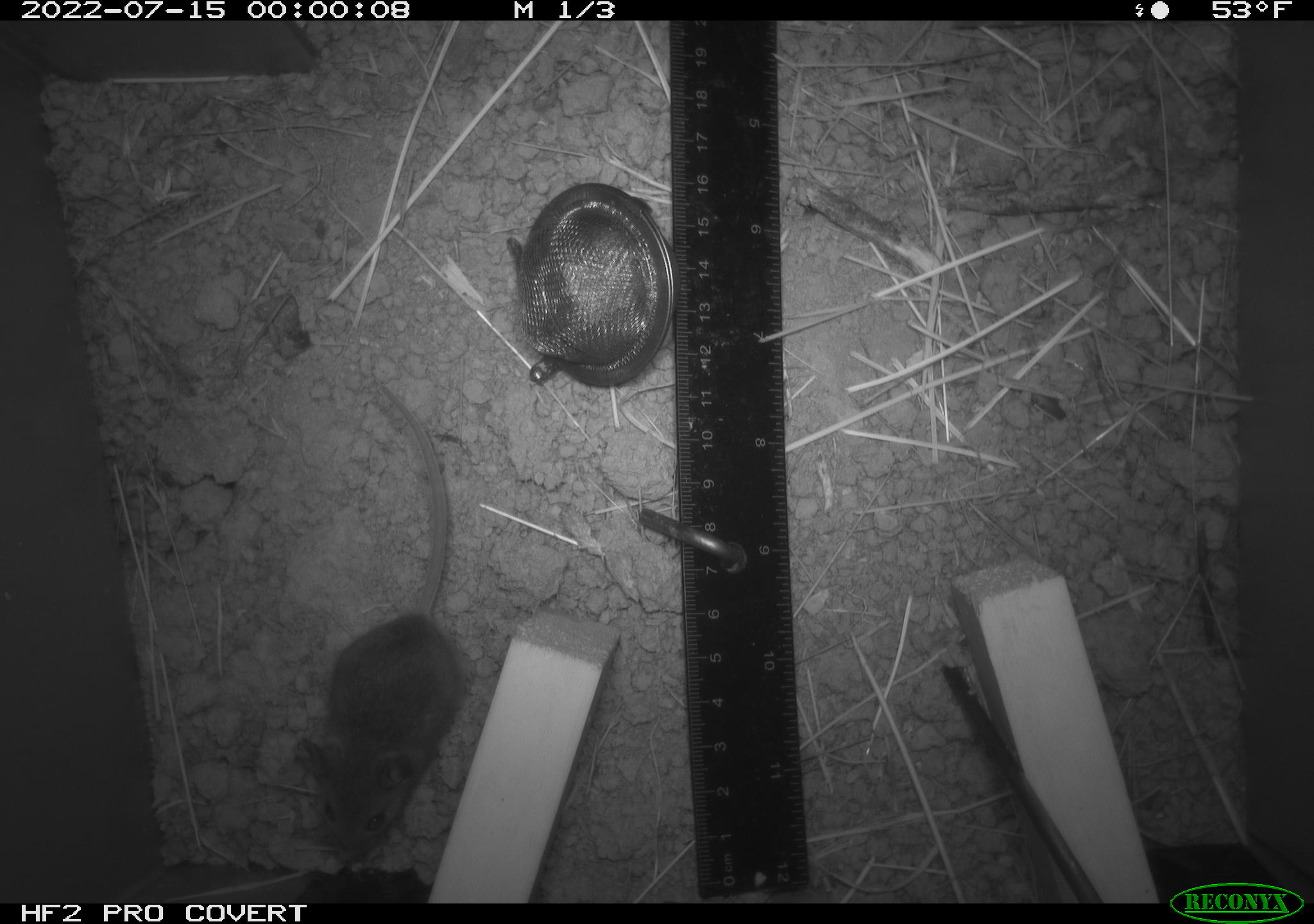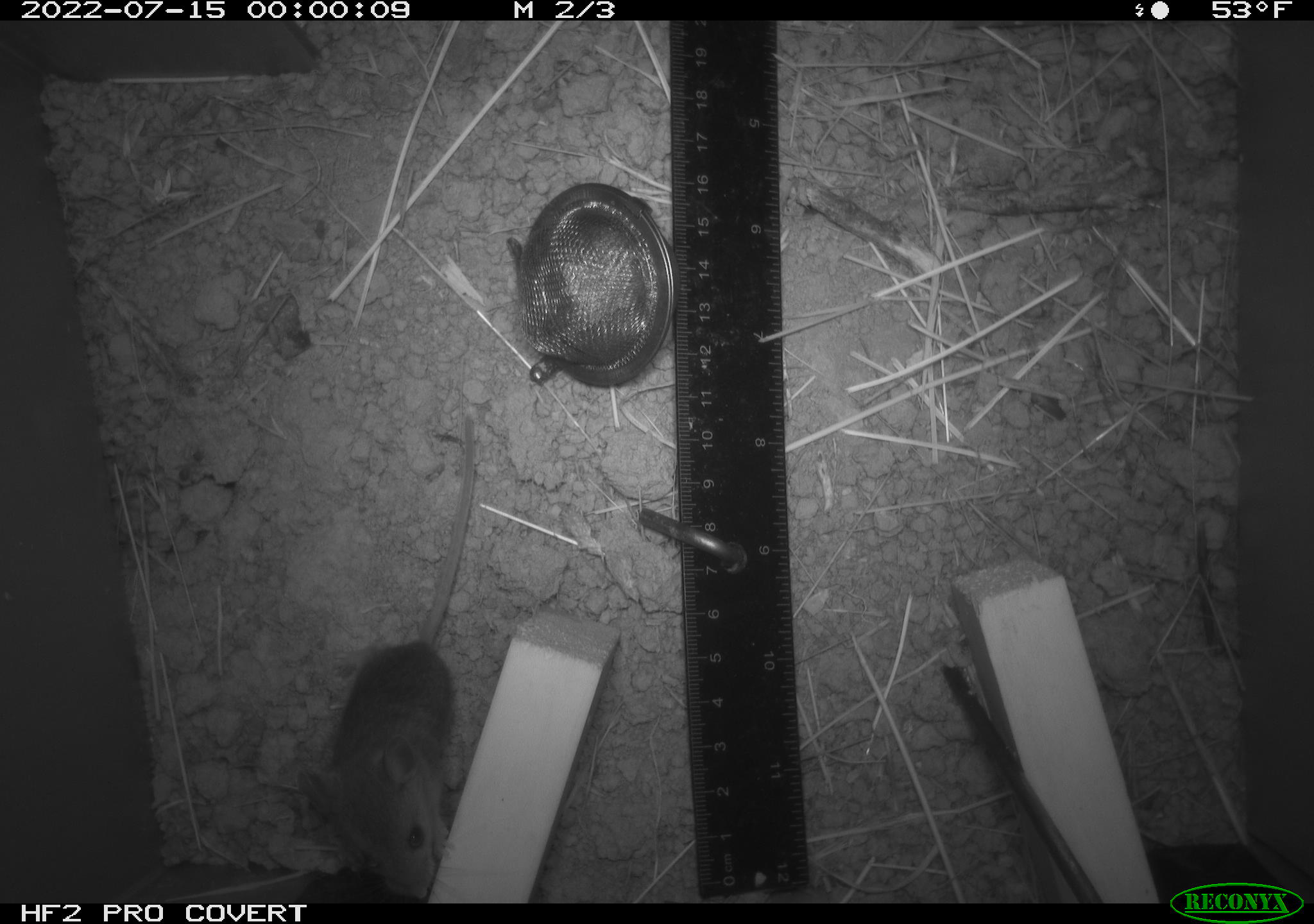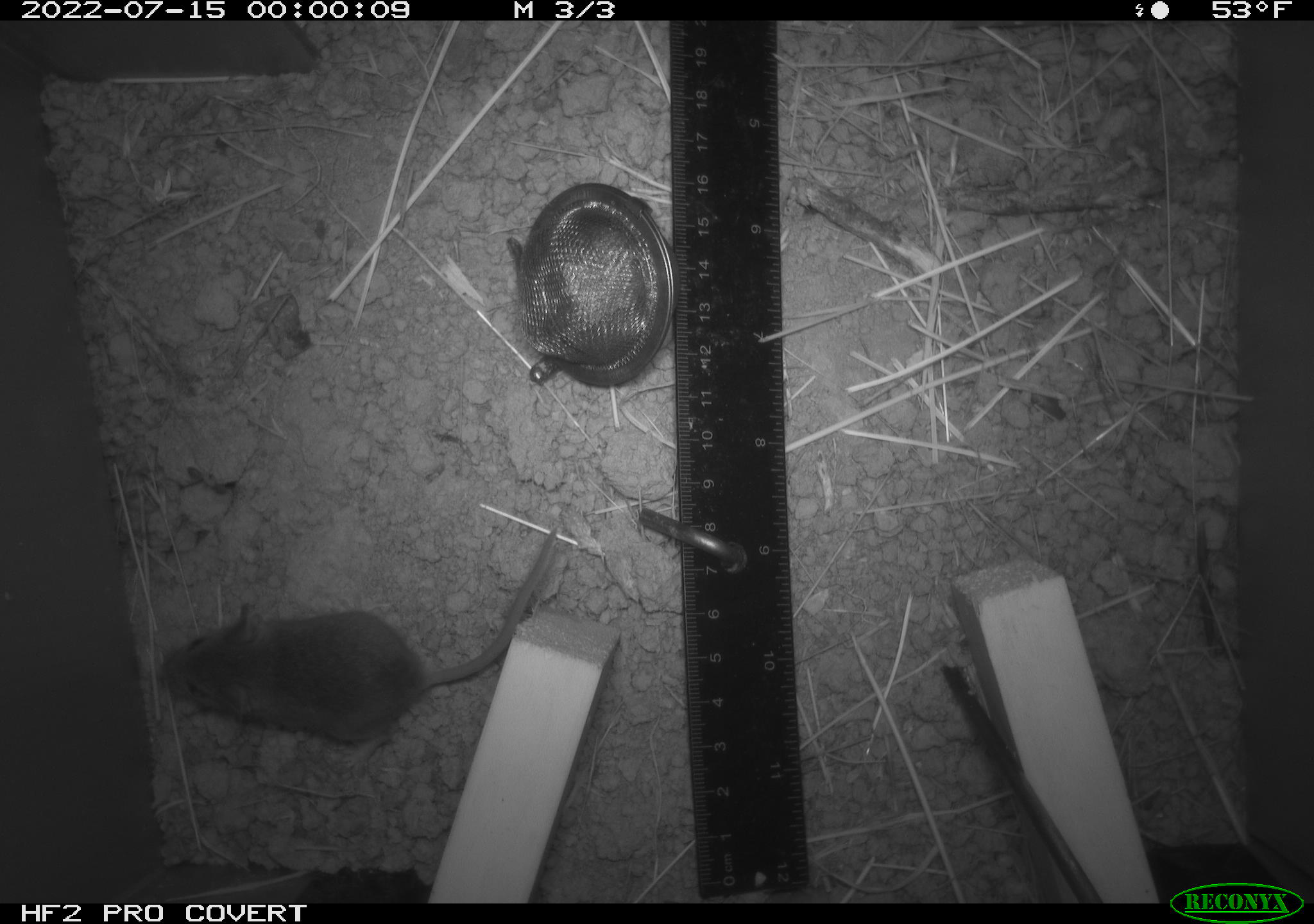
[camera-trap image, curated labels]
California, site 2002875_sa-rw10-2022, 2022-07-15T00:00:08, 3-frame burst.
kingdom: Animalia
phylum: Chordata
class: Mammalia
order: Rodentia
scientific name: Rodentia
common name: mouse species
Mouse species (Rodentia).